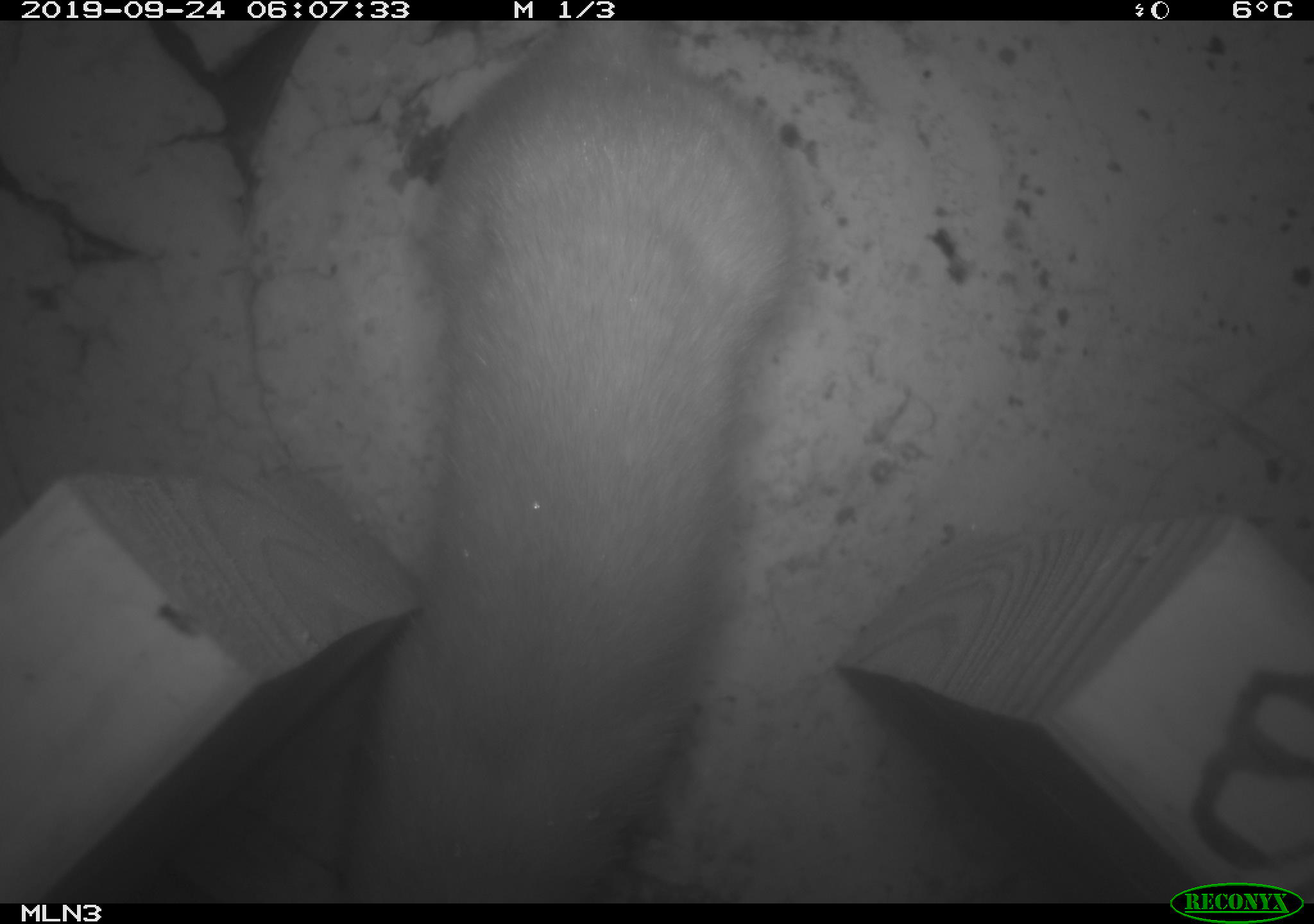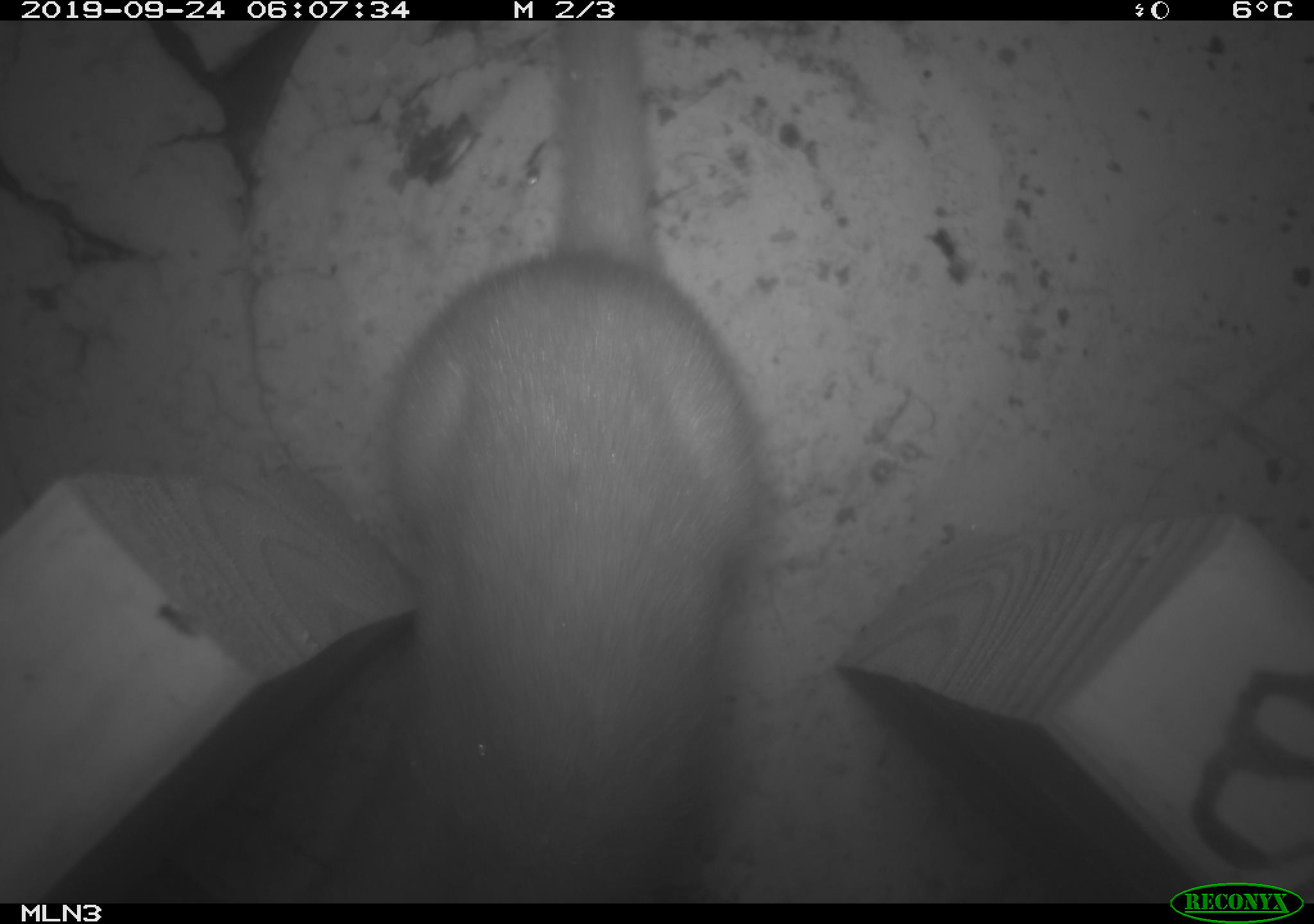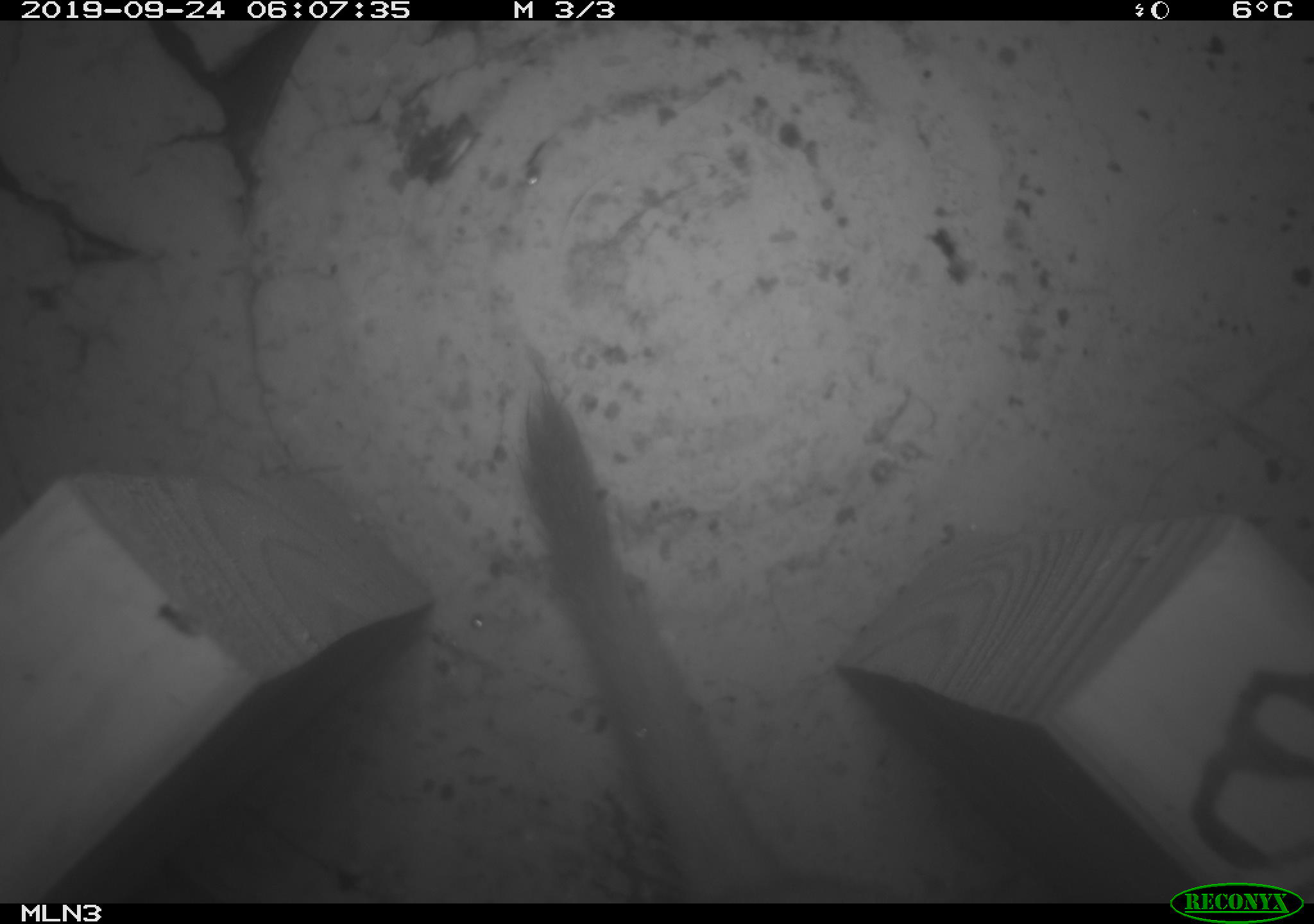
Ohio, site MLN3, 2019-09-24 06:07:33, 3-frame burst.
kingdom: Animalia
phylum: Chordata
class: Mammalia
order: Carnivora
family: Mustelidae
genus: Neogale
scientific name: Neogale frenata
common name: long-tailed weasel